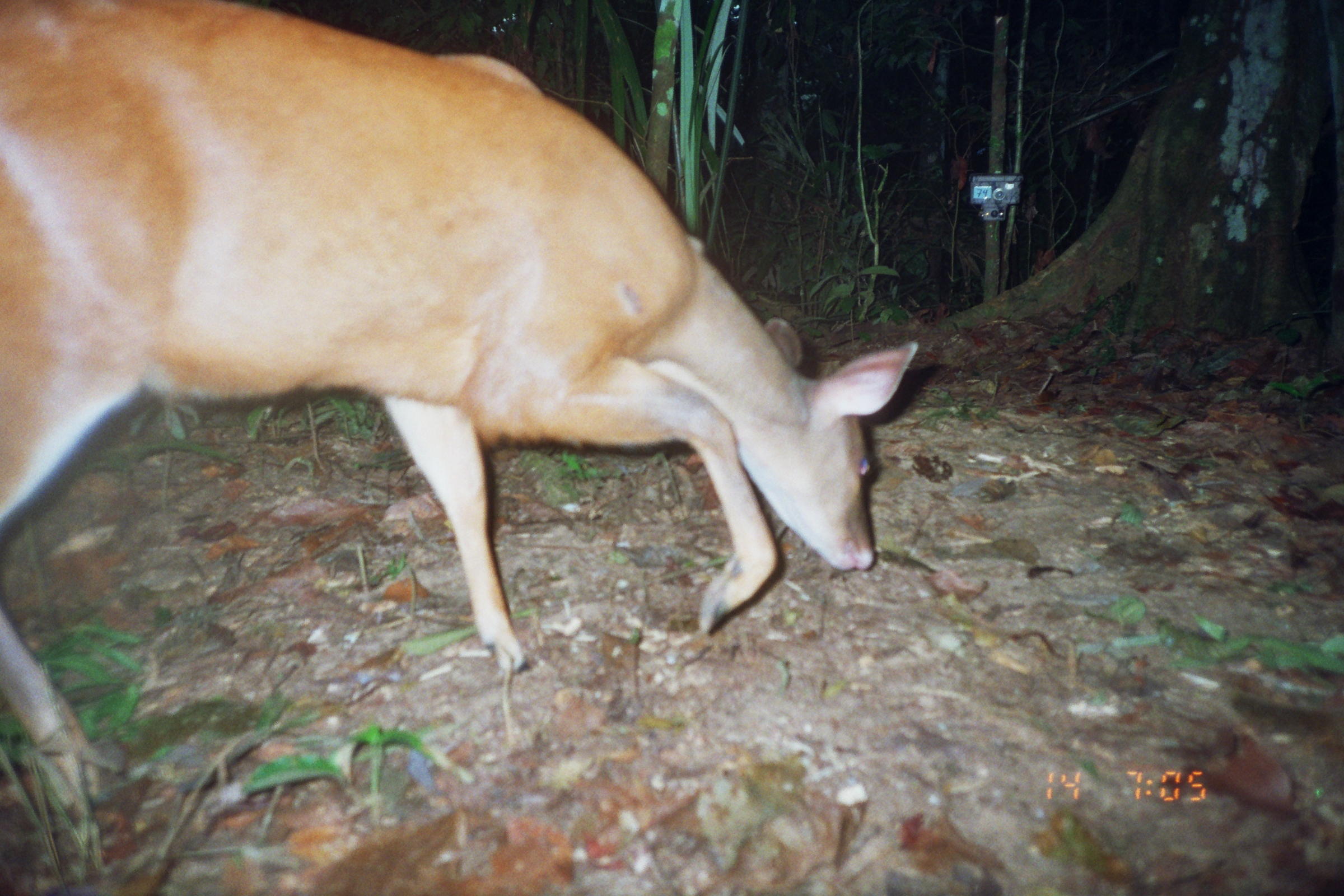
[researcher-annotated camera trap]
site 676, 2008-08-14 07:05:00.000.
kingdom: Animalia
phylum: Chordata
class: Mammalia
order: Artiodactyla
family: Cervidae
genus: Mazama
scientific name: Mazama americana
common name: red brocket